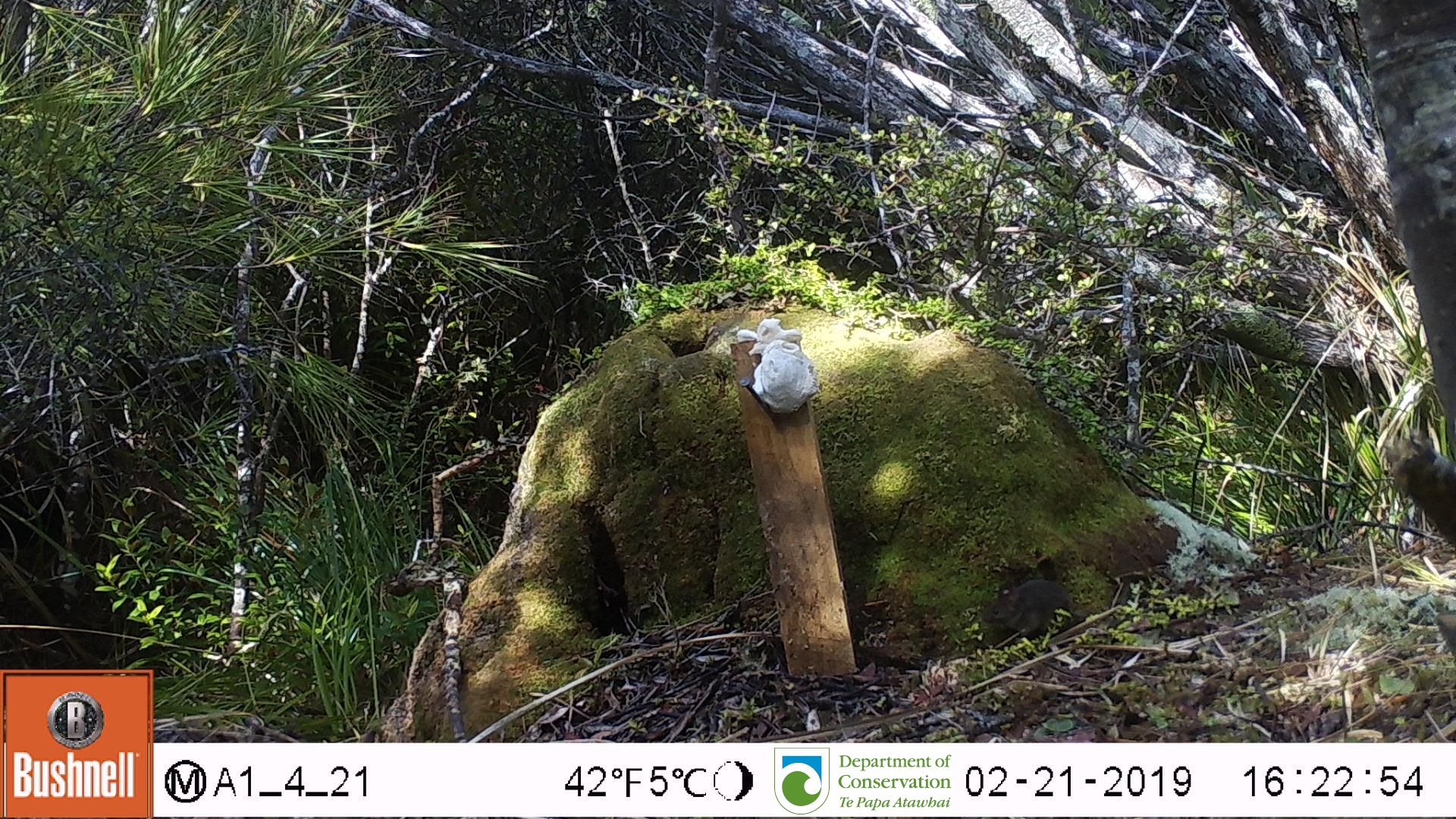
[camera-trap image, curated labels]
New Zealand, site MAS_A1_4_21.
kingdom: Animalia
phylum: Chordata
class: Mammalia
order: Rodentia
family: Muridae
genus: Mus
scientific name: Mus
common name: mouse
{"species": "mouse (Mus)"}